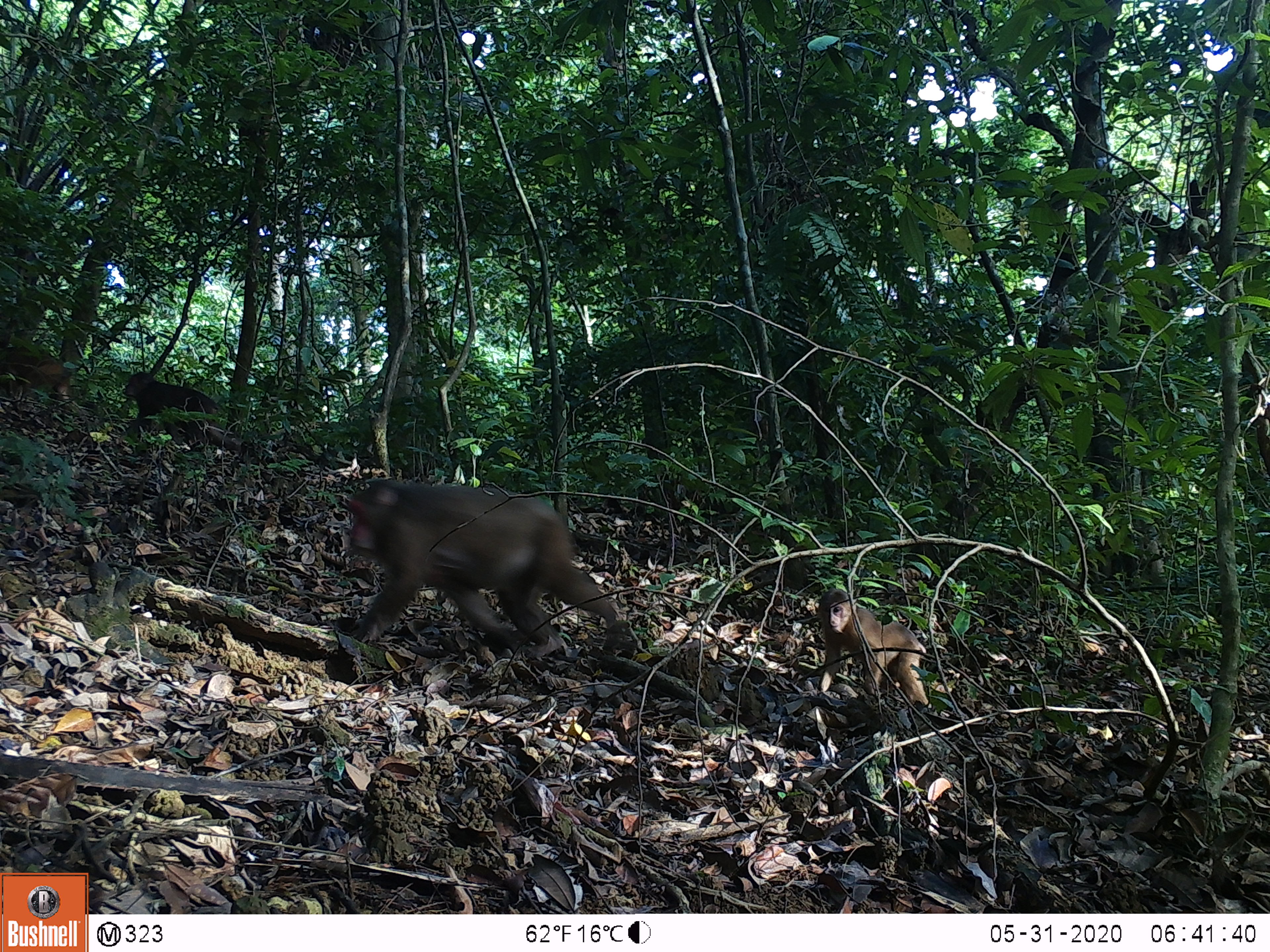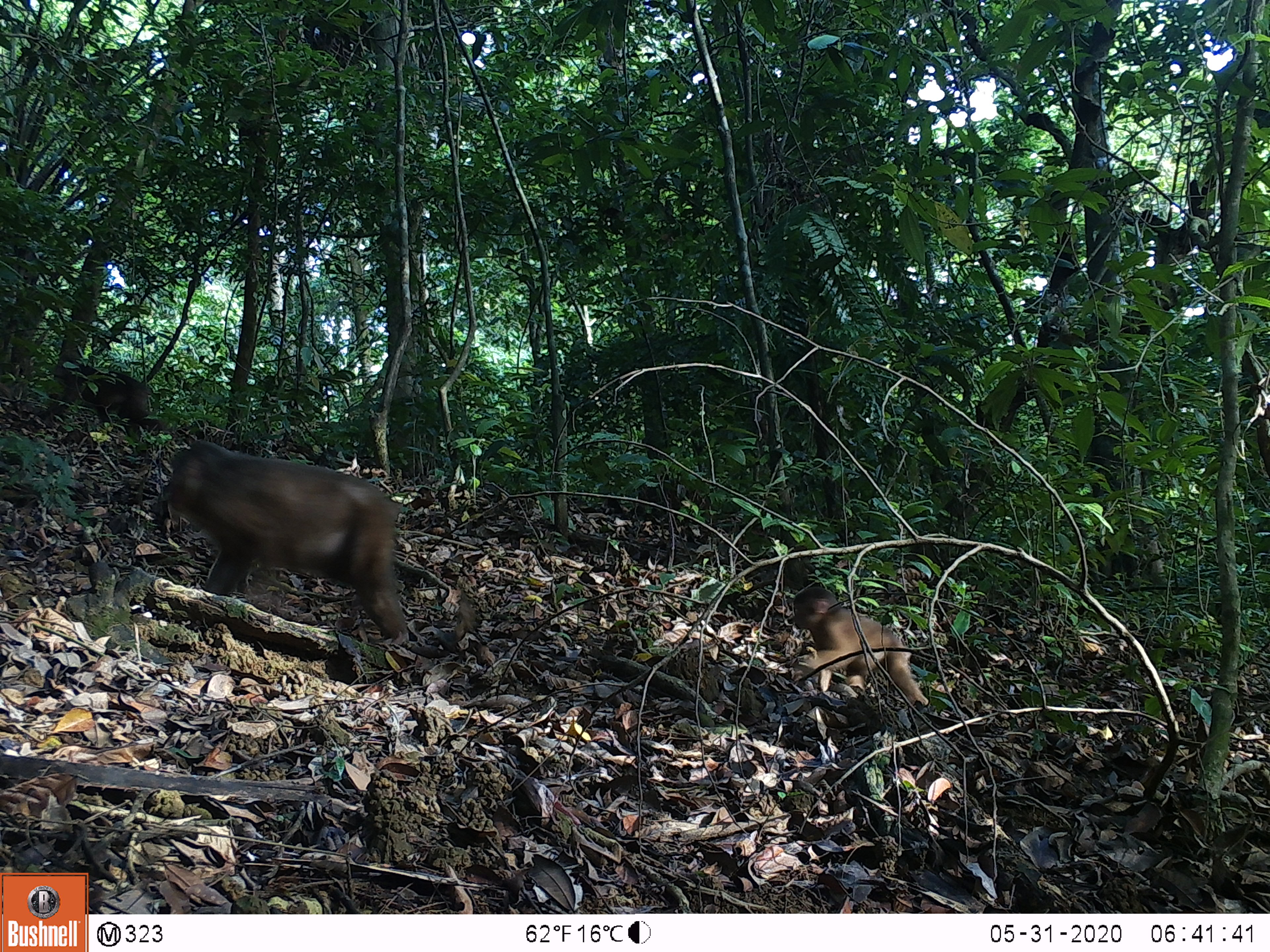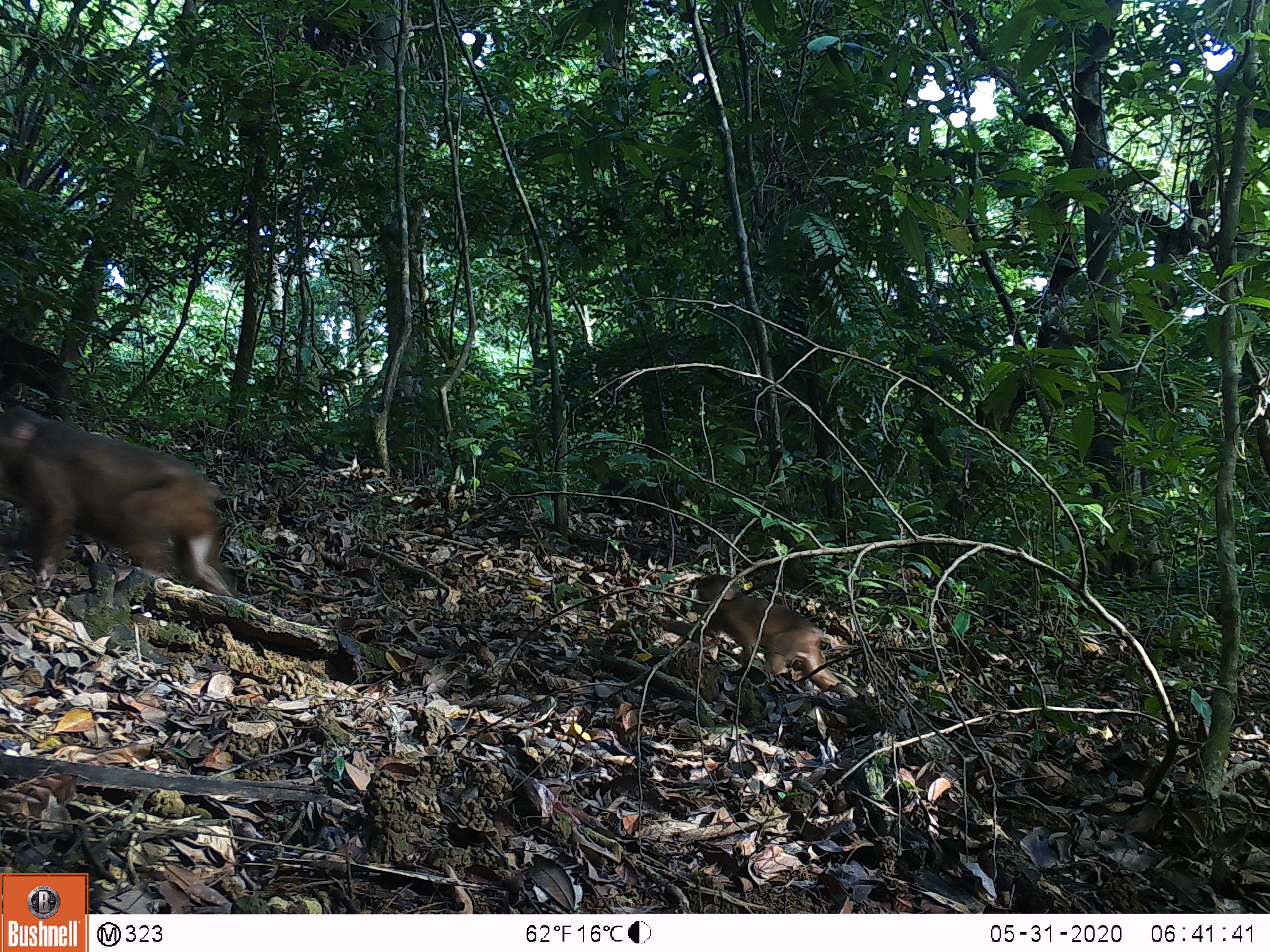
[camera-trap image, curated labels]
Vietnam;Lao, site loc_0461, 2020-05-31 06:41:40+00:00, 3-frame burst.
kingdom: Animalia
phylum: Chordata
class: Mammalia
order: Primates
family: Cercopithecidae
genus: Macaca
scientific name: Macaca arctoides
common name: stump-tailed macaque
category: stump tailed macaque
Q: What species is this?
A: Stump tailed macaque (stump-tailed macaque) (Macaca arctoides).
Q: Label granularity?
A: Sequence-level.